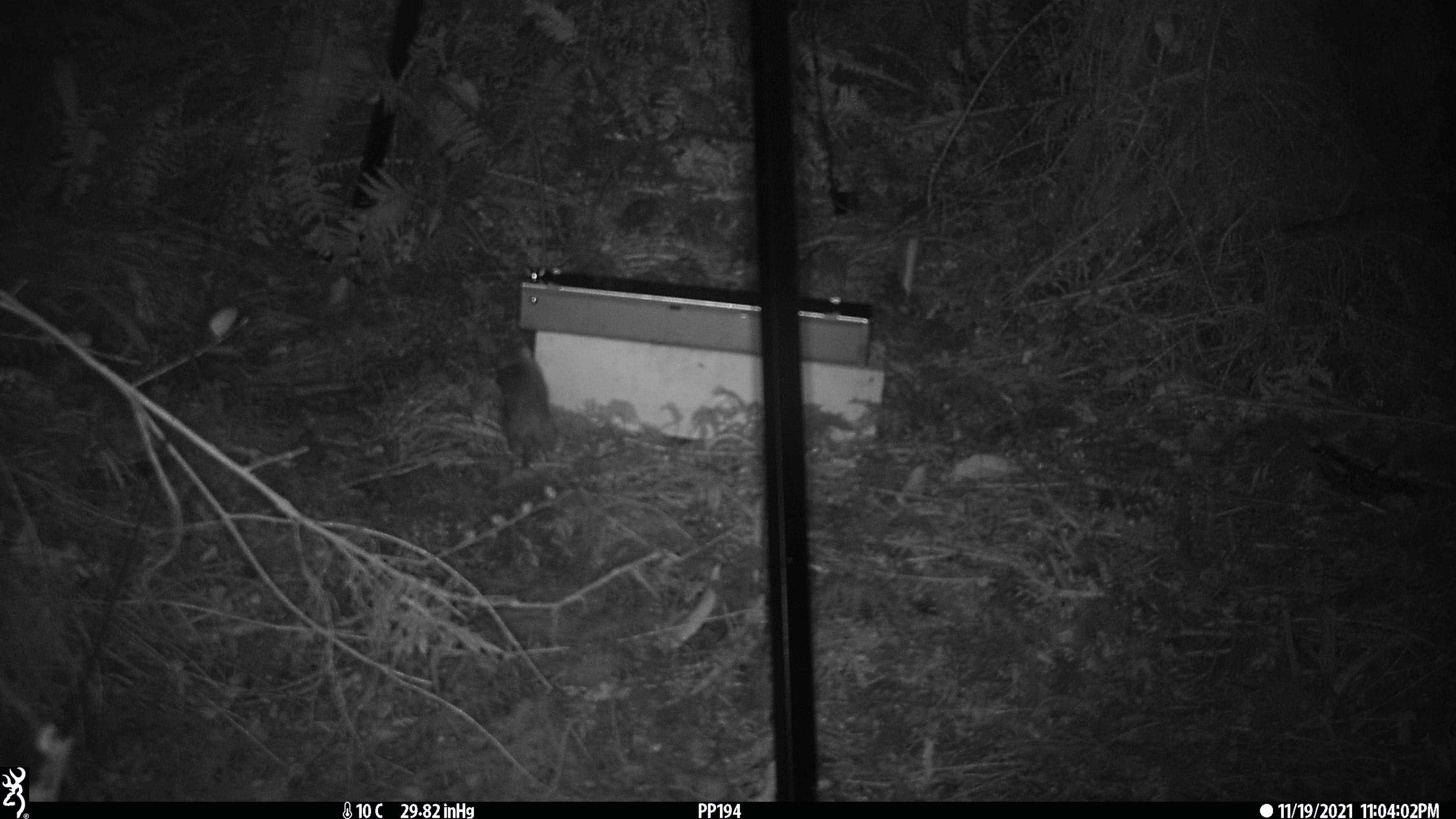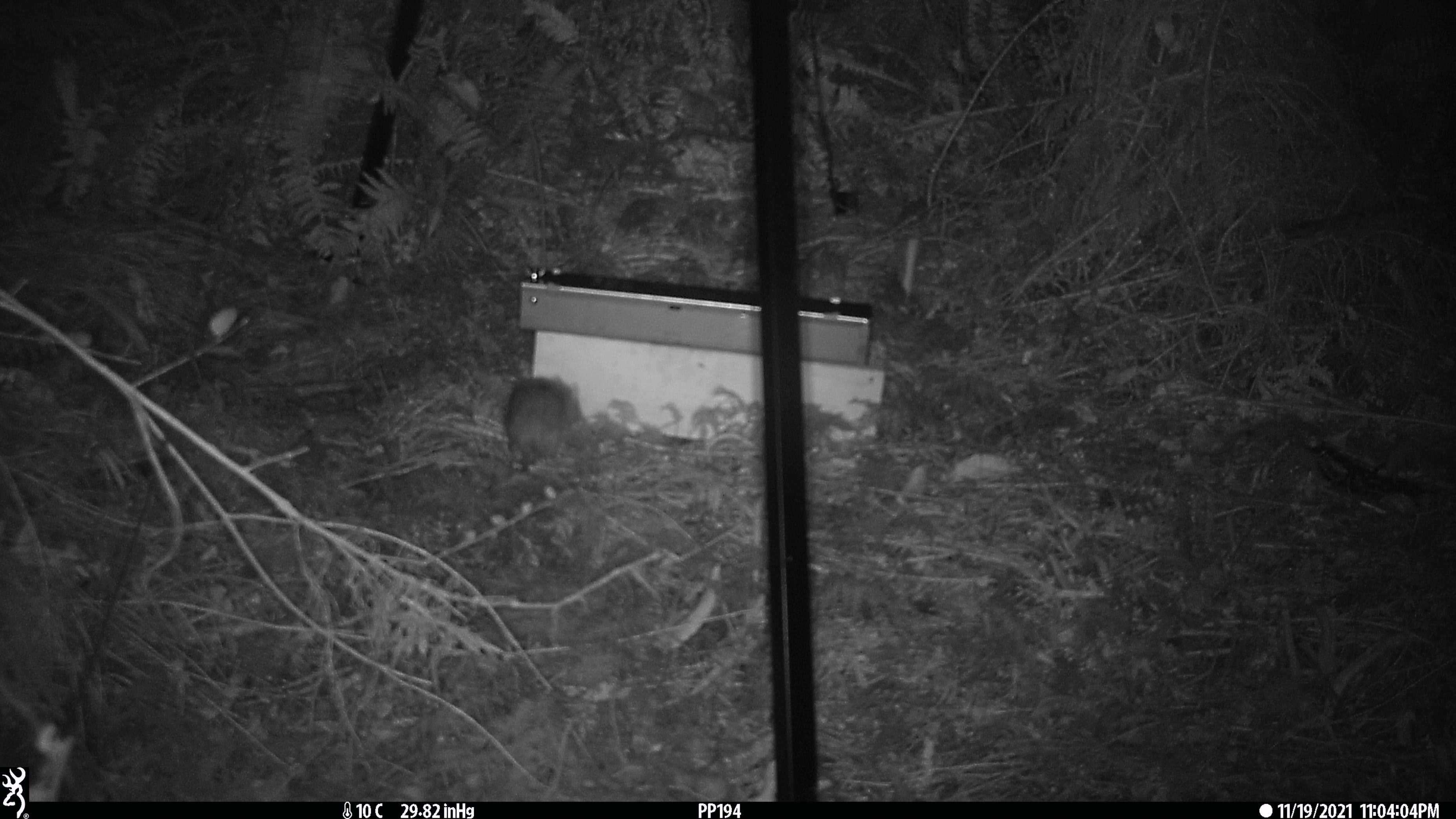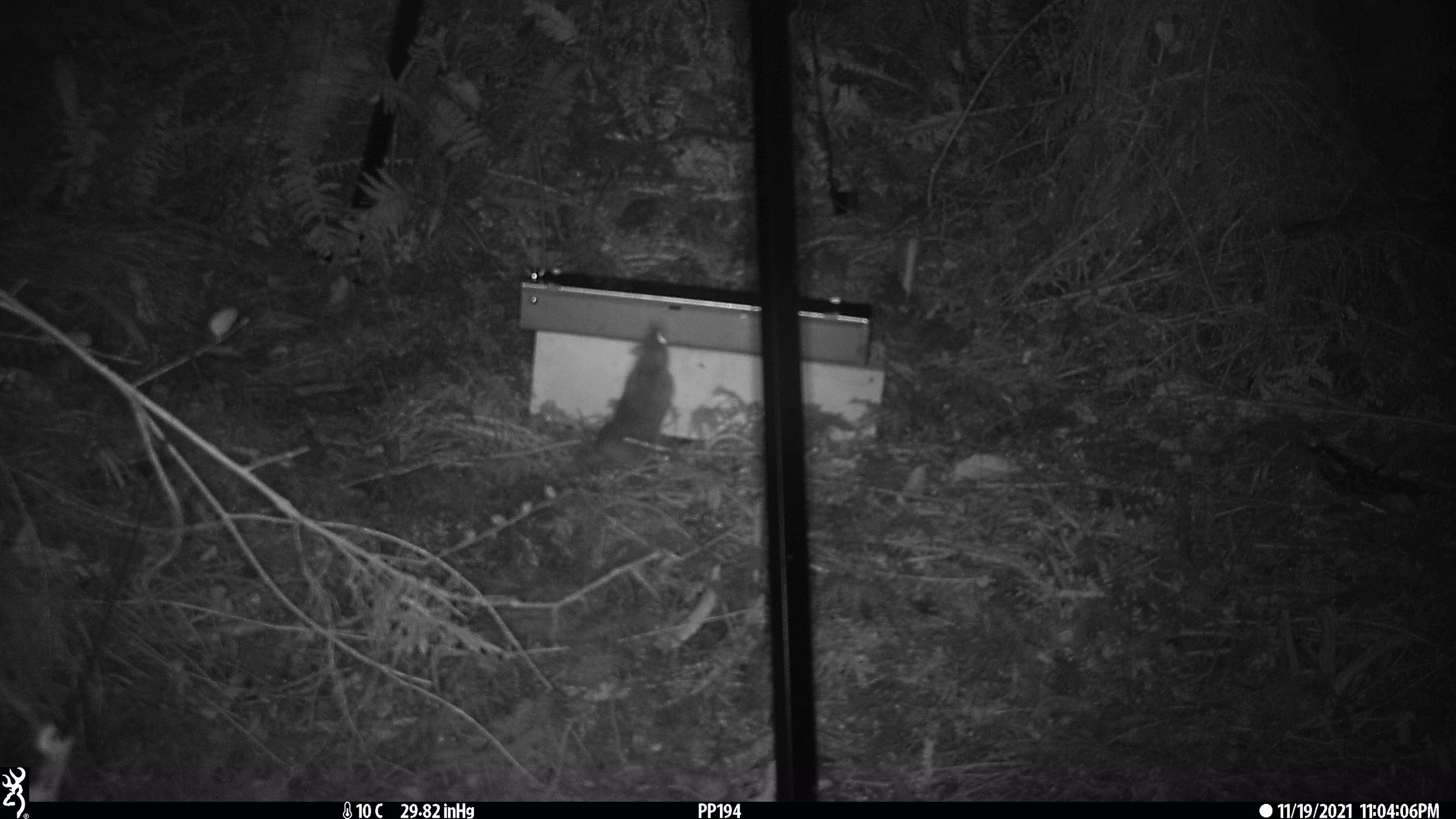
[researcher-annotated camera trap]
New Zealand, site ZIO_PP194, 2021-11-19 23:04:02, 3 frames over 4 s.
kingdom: Animalia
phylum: Chordata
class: Mammalia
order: Rodentia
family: Muridae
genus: Rattus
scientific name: Rattus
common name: rat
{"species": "rat (Rattus)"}